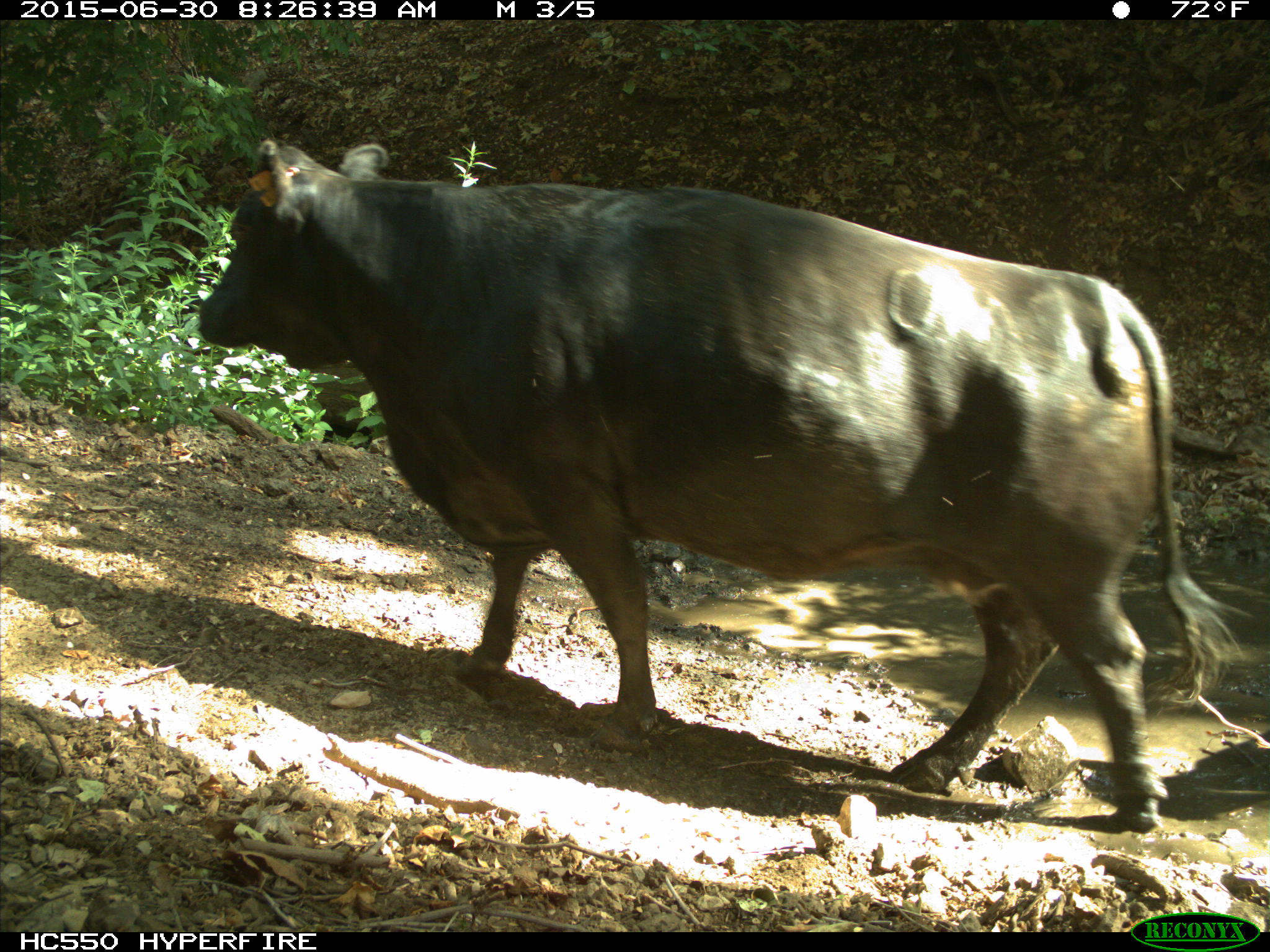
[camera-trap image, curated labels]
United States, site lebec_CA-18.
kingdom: Animalia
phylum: Chordata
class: Mammalia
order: Artiodactyla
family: Bovidae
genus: Bos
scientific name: Bos taurus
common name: domestic cow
Bos taurus (domestic cow).